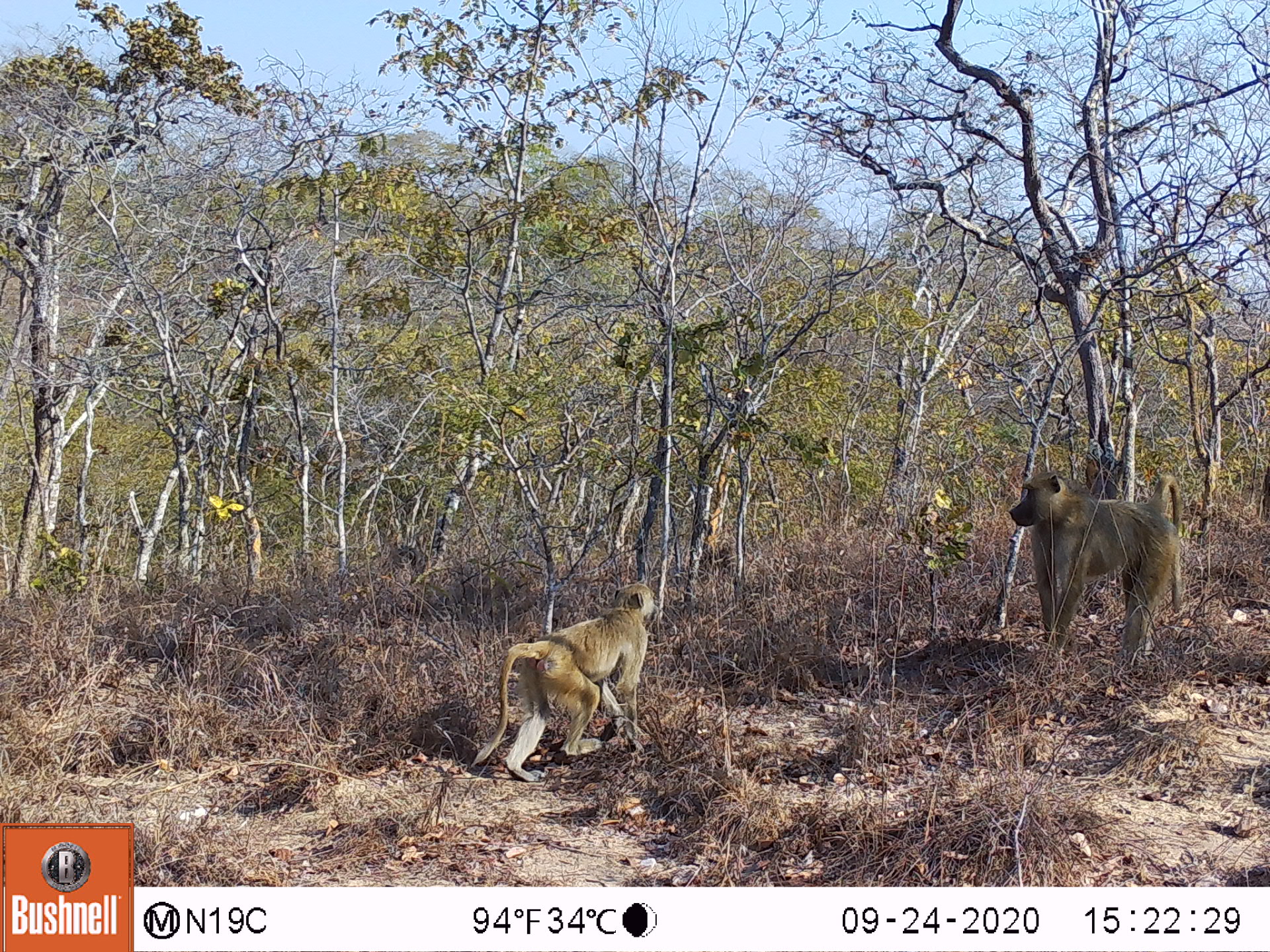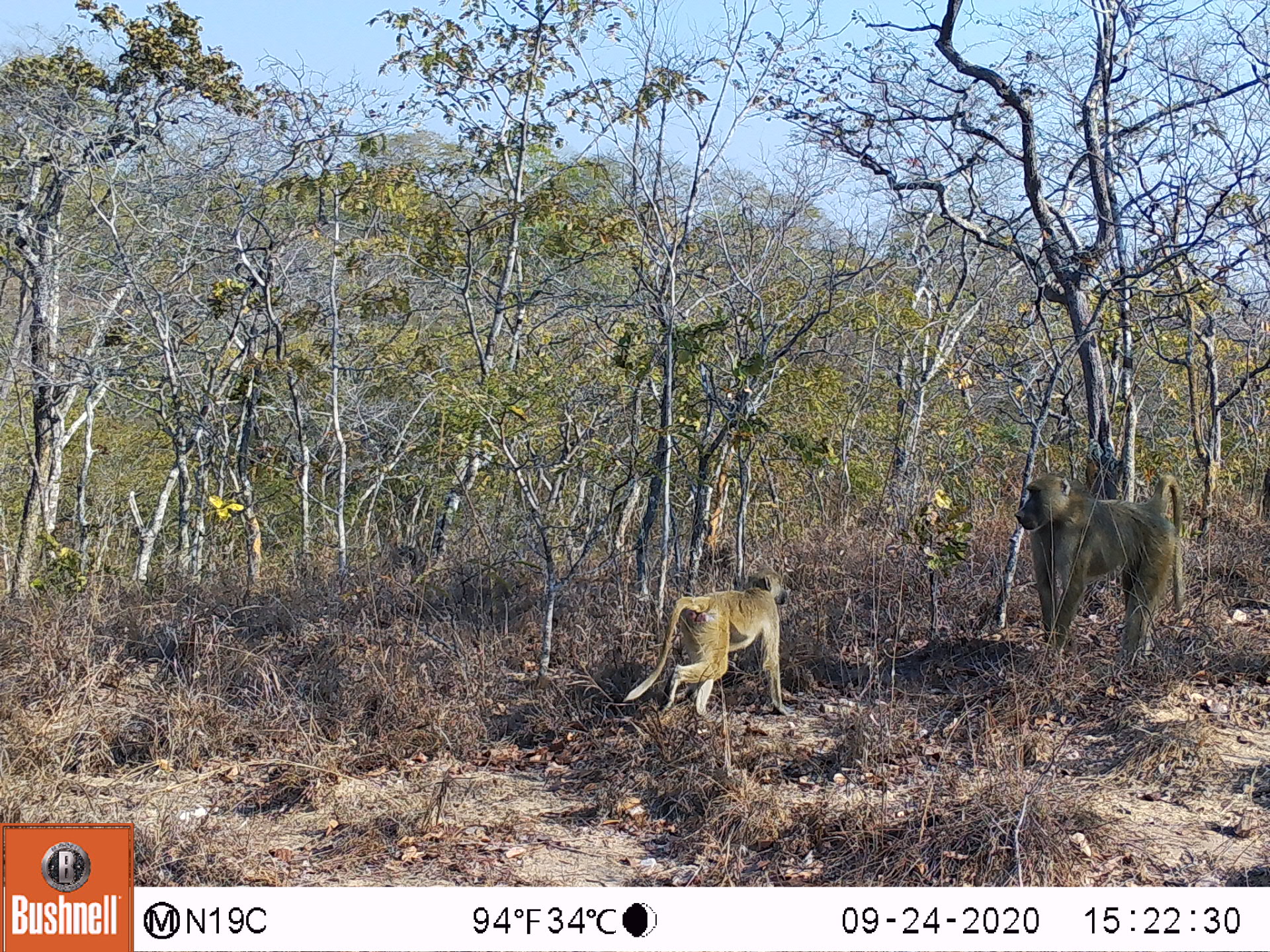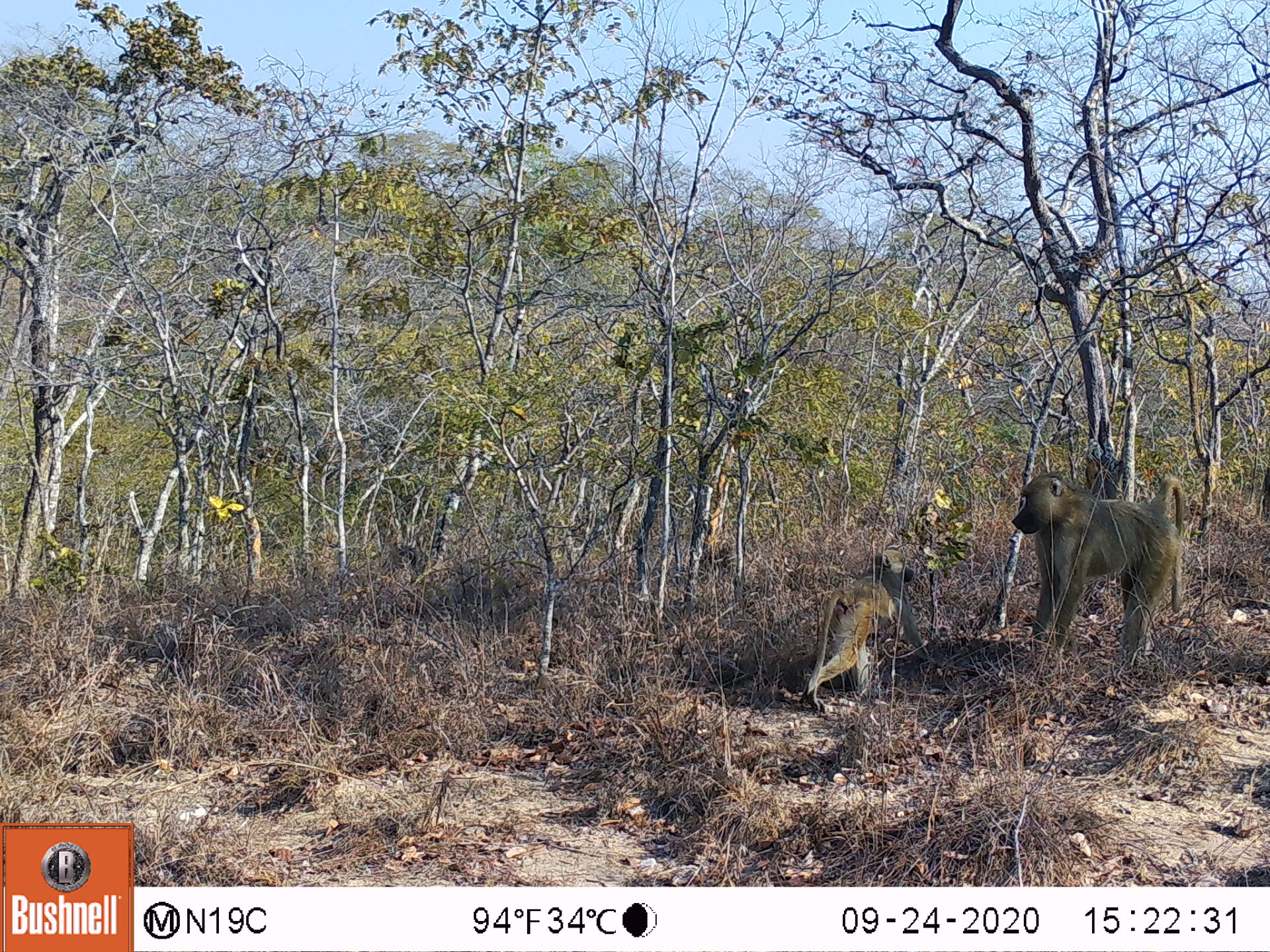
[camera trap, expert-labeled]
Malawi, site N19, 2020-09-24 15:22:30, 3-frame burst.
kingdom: Animalia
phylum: Chordata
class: Mammalia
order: Primates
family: Cercopithecidae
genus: Papio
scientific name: Papio cynocephalus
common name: yellow baboon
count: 2